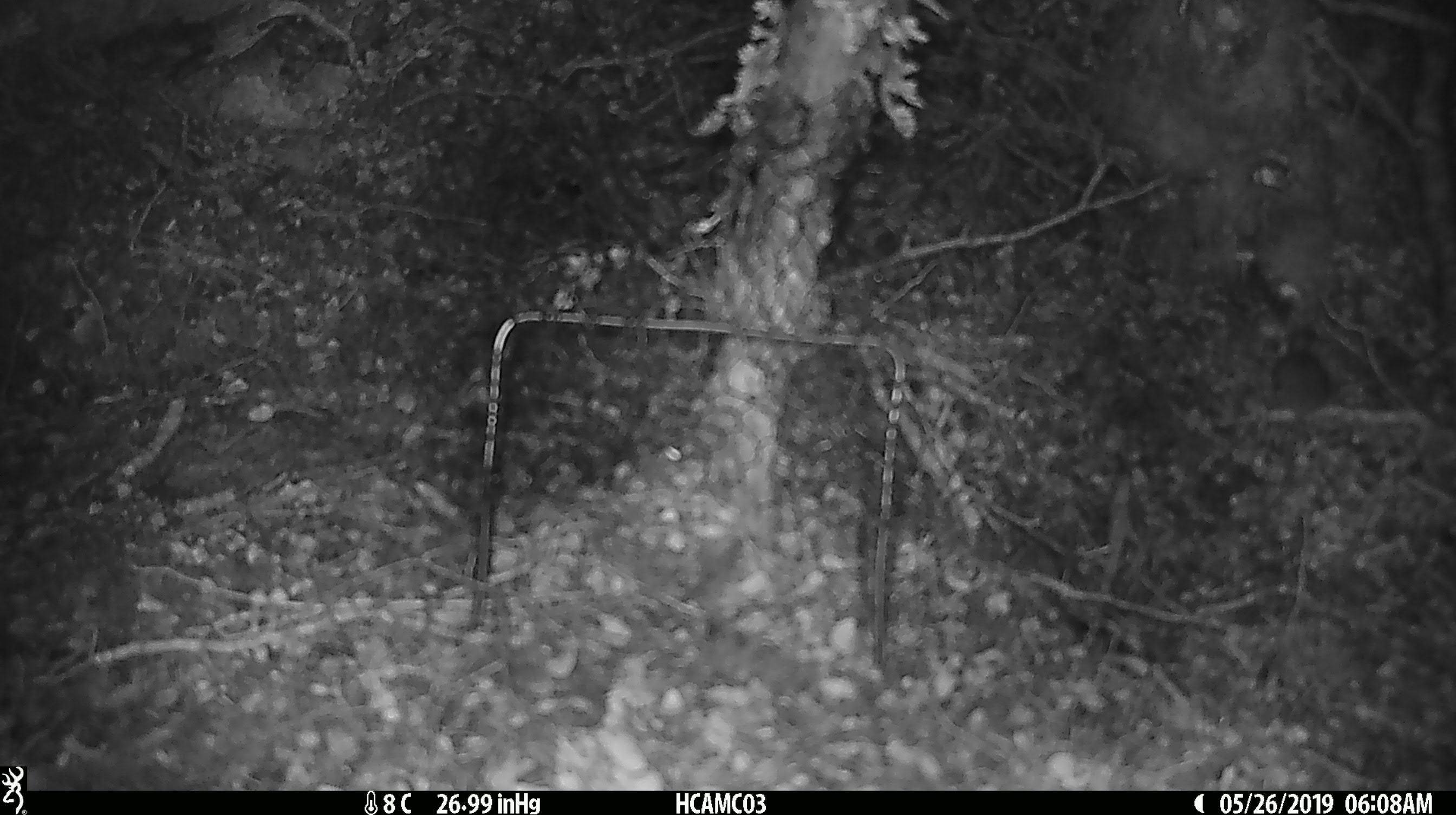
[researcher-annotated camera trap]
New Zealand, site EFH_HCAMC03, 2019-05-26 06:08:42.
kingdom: Animalia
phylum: Chordata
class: Mammalia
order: Rodentia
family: Muridae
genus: Mus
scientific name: Mus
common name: mouse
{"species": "mouse (Mus)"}